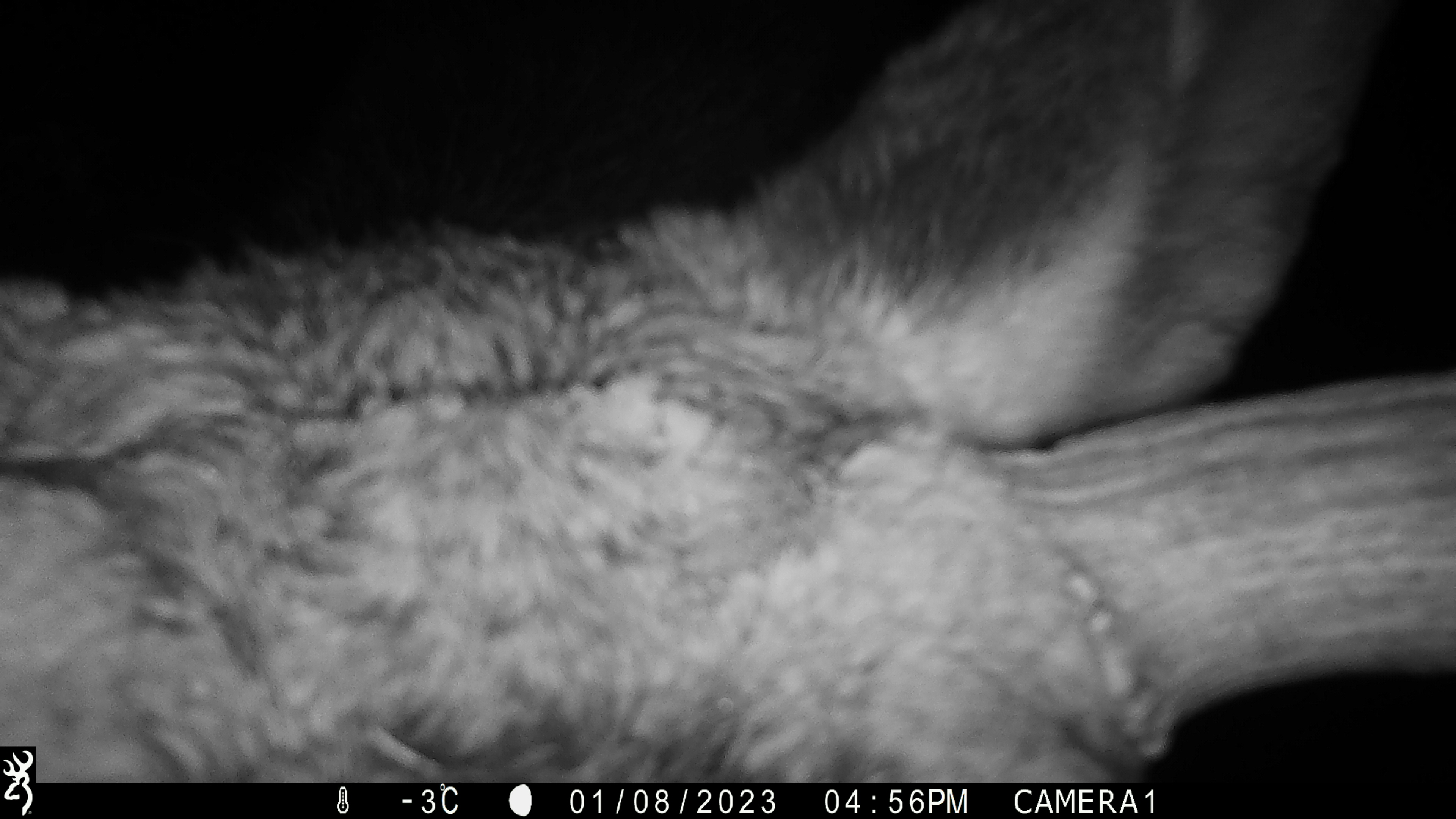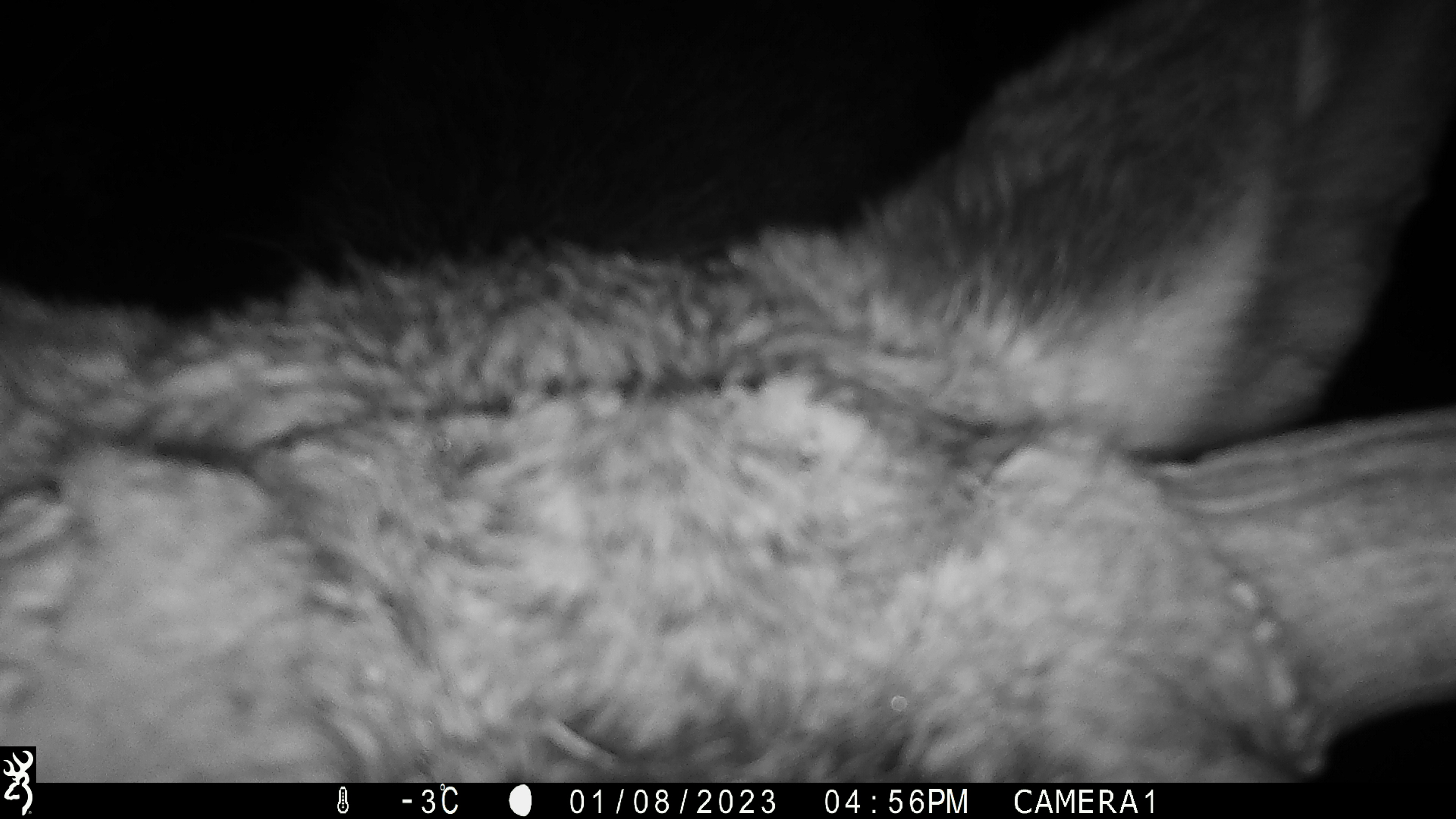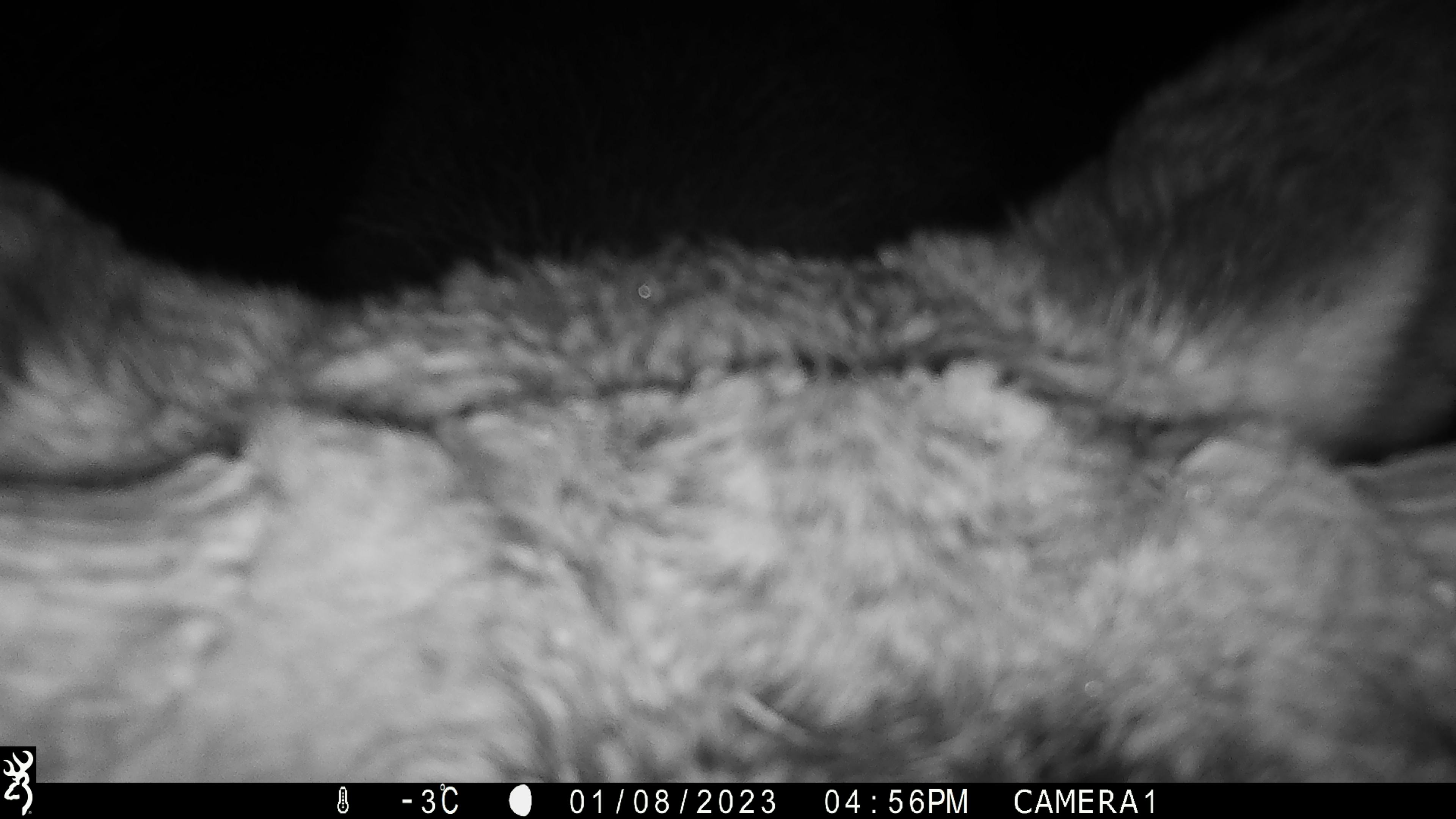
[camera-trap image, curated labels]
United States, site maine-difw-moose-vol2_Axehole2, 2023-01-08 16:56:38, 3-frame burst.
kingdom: Animalia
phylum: Chordata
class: Mammalia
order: Artiodactyla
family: Cervidae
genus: Alces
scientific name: Alces alces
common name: moose